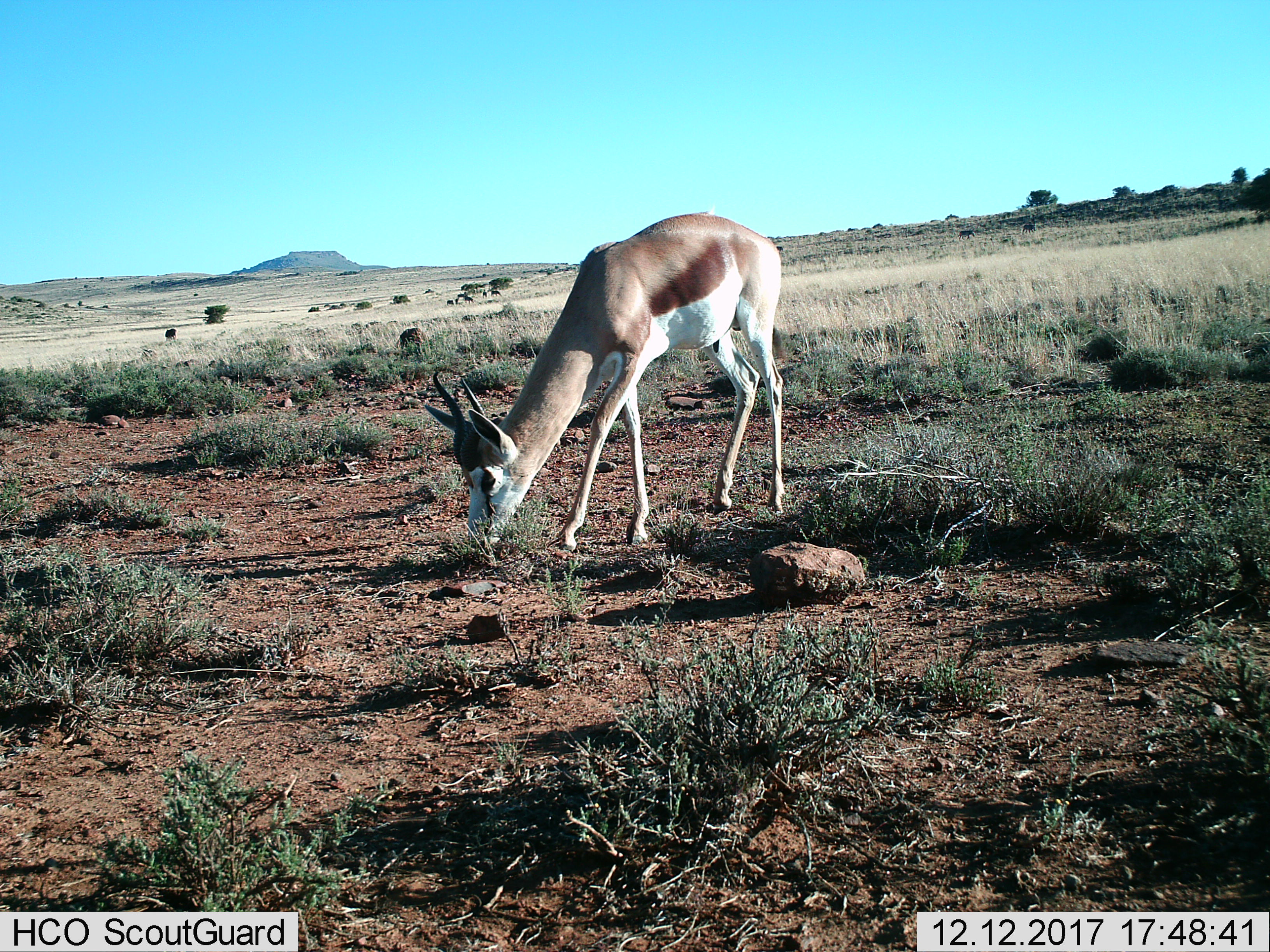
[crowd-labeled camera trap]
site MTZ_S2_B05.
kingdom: Animalia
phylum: Chordata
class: Mammalia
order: Artiodactyla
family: Bovidae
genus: Antidorcas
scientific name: Antidorcas marsupialis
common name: springbok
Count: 1.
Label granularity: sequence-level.